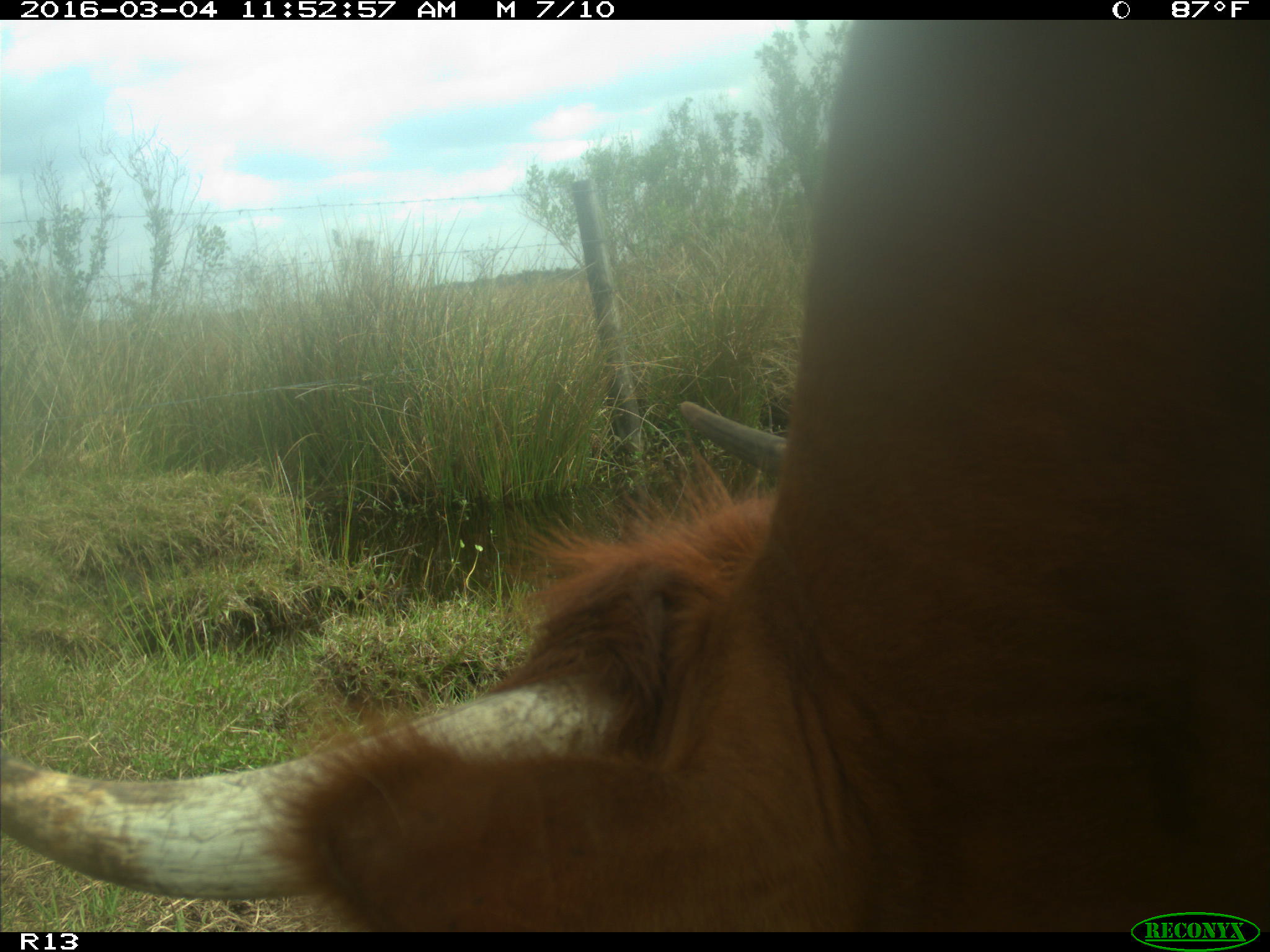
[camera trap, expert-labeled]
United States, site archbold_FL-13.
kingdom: Animalia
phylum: Chordata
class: Mammalia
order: Artiodactyla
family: Bovidae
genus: Bos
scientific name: Bos taurus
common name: domestic cow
Bos taurus (domestic cow).